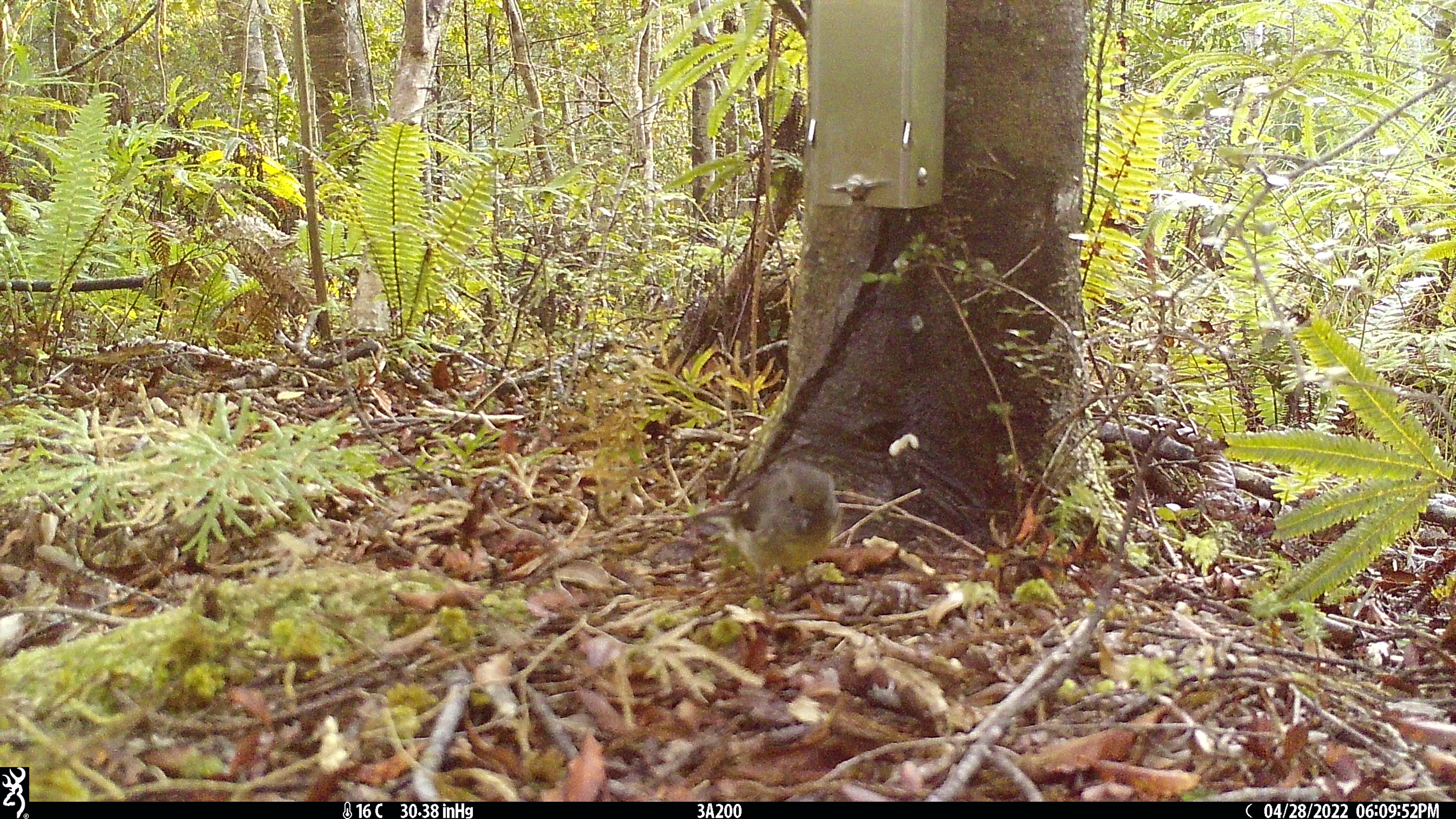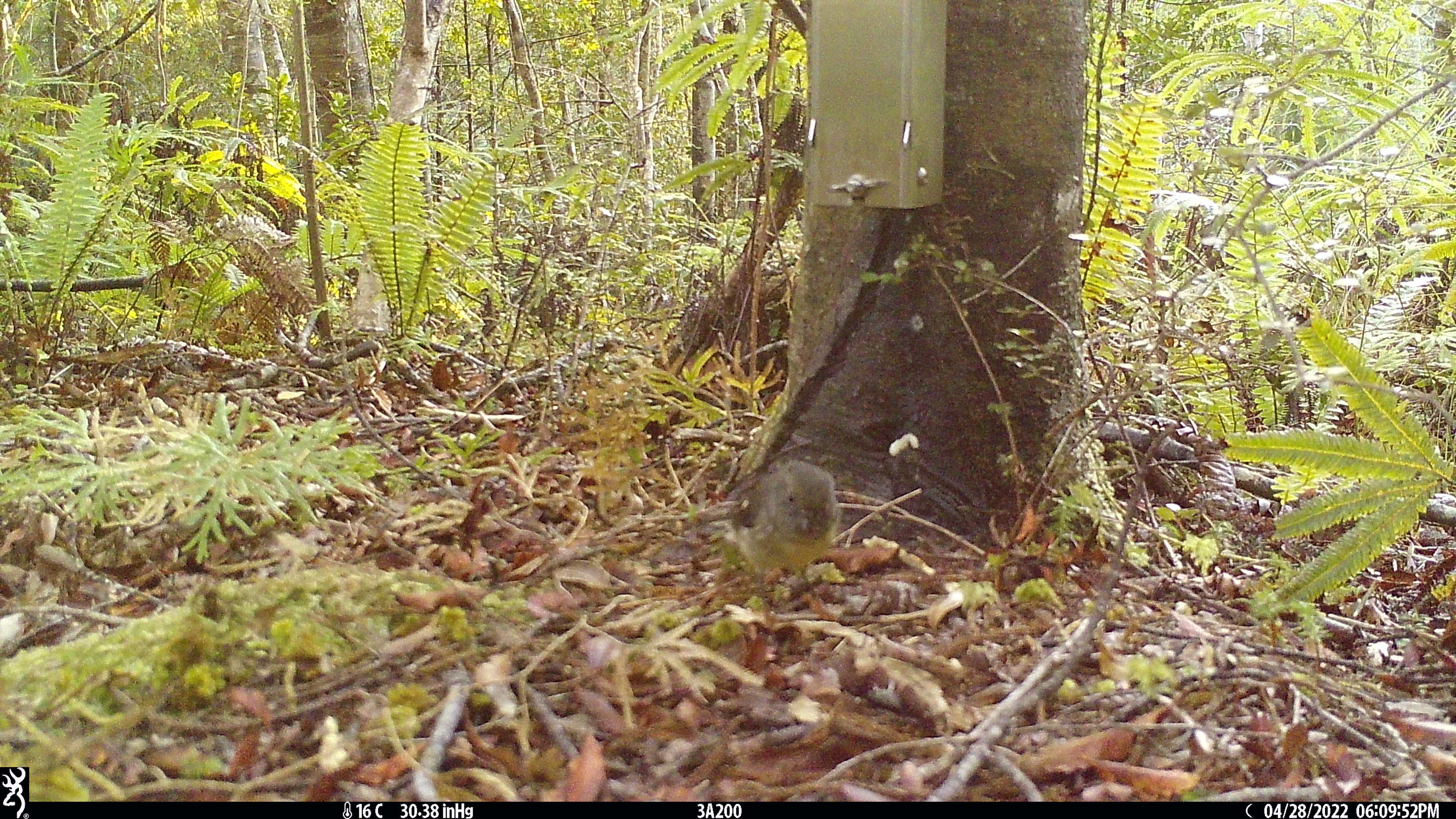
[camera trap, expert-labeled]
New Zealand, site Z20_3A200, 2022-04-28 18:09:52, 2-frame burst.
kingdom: Animalia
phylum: Chordata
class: Aves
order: Passeriformes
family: Petroicidae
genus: Petroica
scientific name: Petroica macrocephala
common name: tomtit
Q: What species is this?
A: Tomtit (Petroica macrocephala).